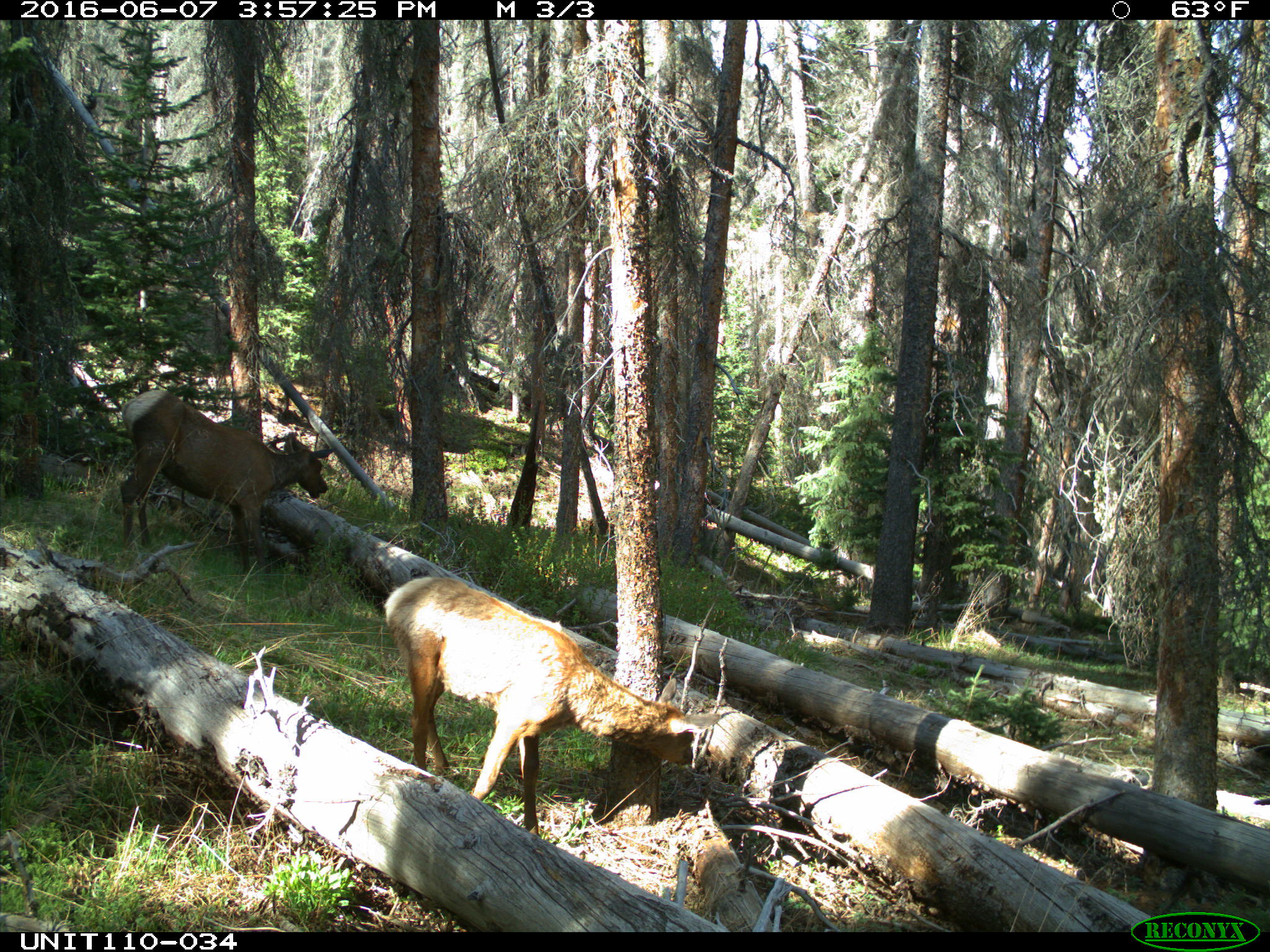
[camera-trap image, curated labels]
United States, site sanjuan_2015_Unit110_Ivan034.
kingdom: Animalia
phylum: Chordata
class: Mammalia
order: Artiodactyla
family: Cervidae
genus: Cervus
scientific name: Cervus elaphus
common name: red deer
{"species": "Cervus elaphus (red deer)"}